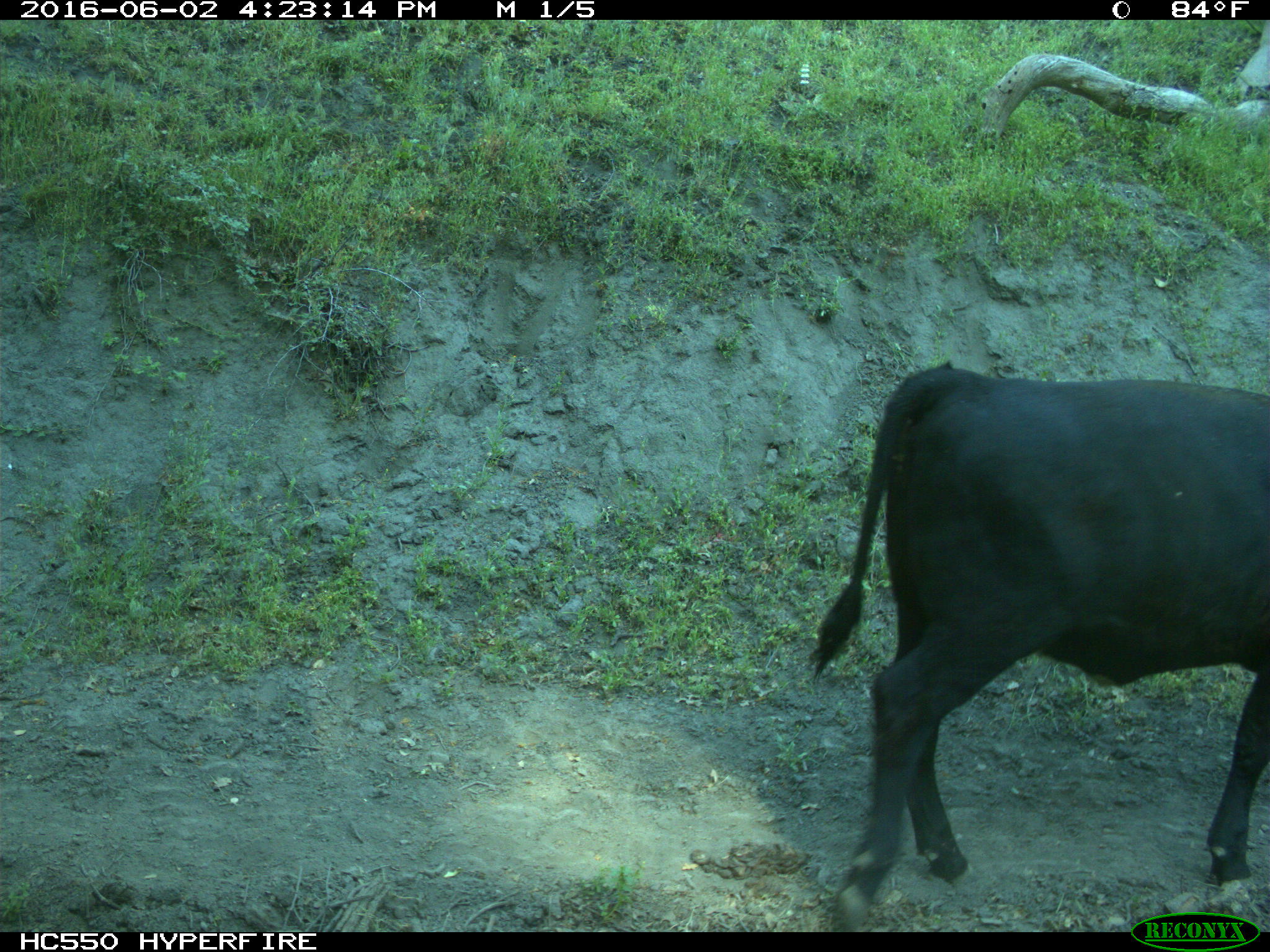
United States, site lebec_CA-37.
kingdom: Animalia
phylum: Chordata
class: Mammalia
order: Artiodactyla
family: Bovidae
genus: Bos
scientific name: Bos taurus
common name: domestic cow